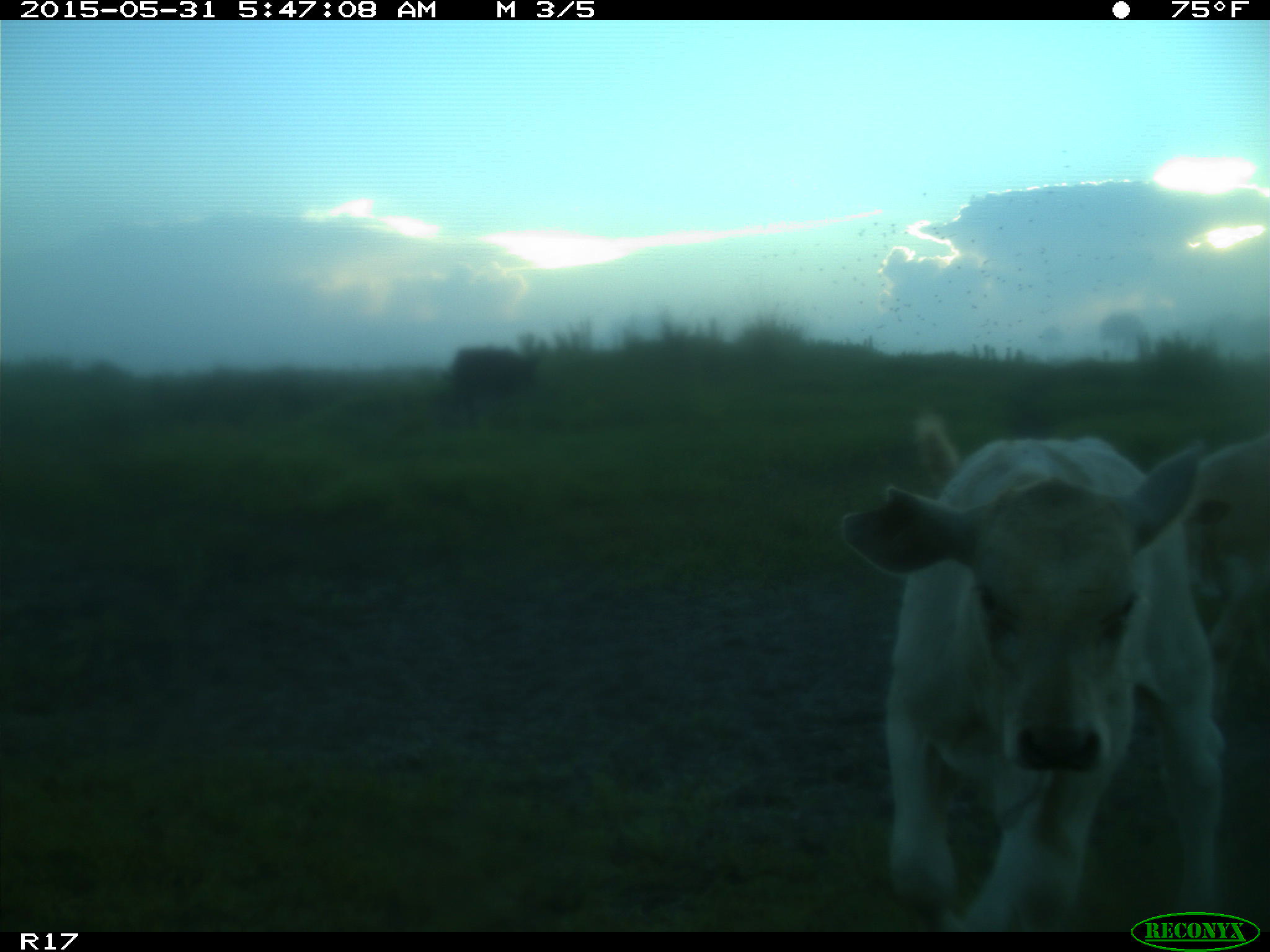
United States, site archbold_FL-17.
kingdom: Animalia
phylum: Chordata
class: Mammalia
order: Artiodactyla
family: Bovidae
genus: Bos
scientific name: Bos taurus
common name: domestic cow